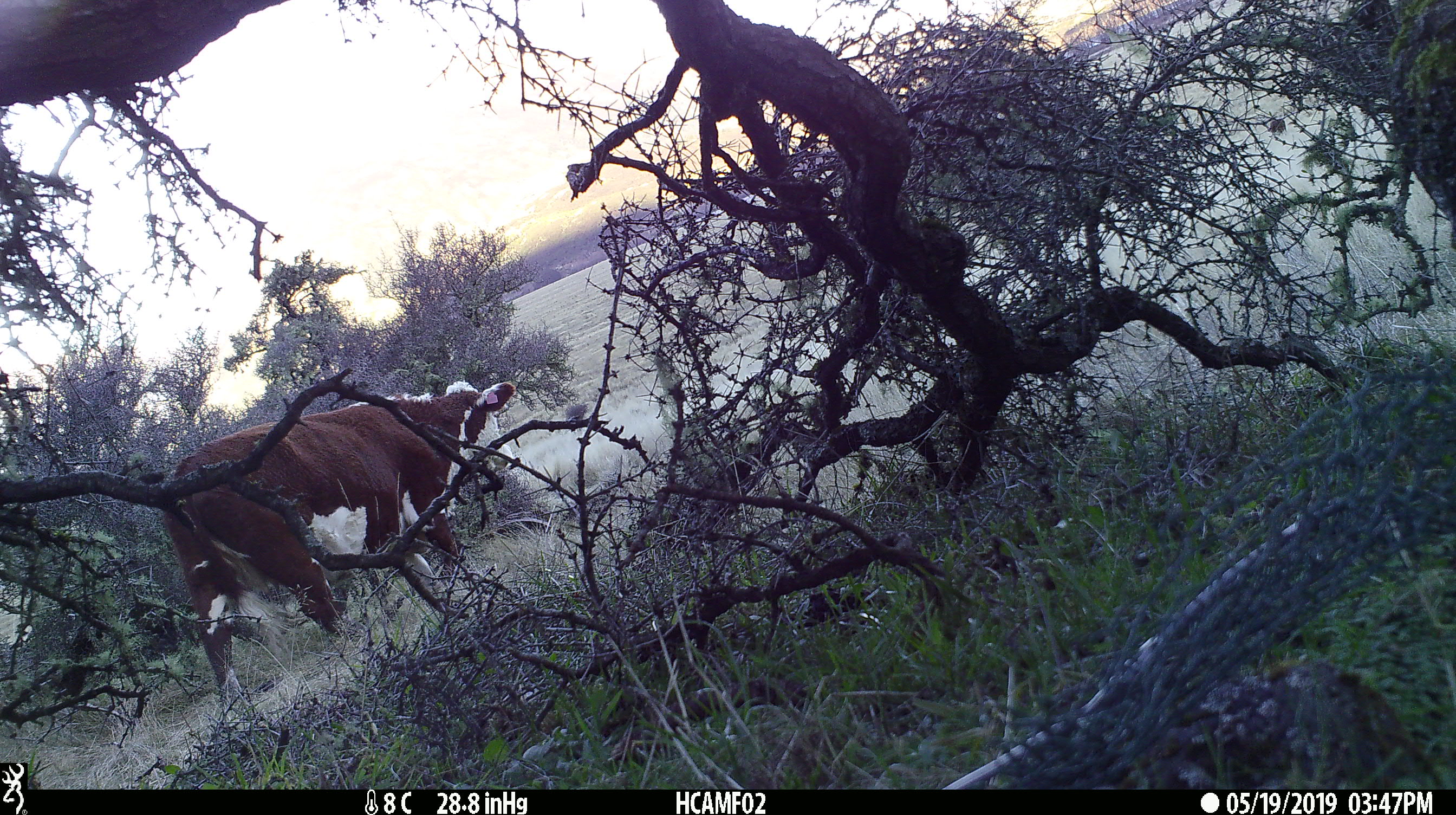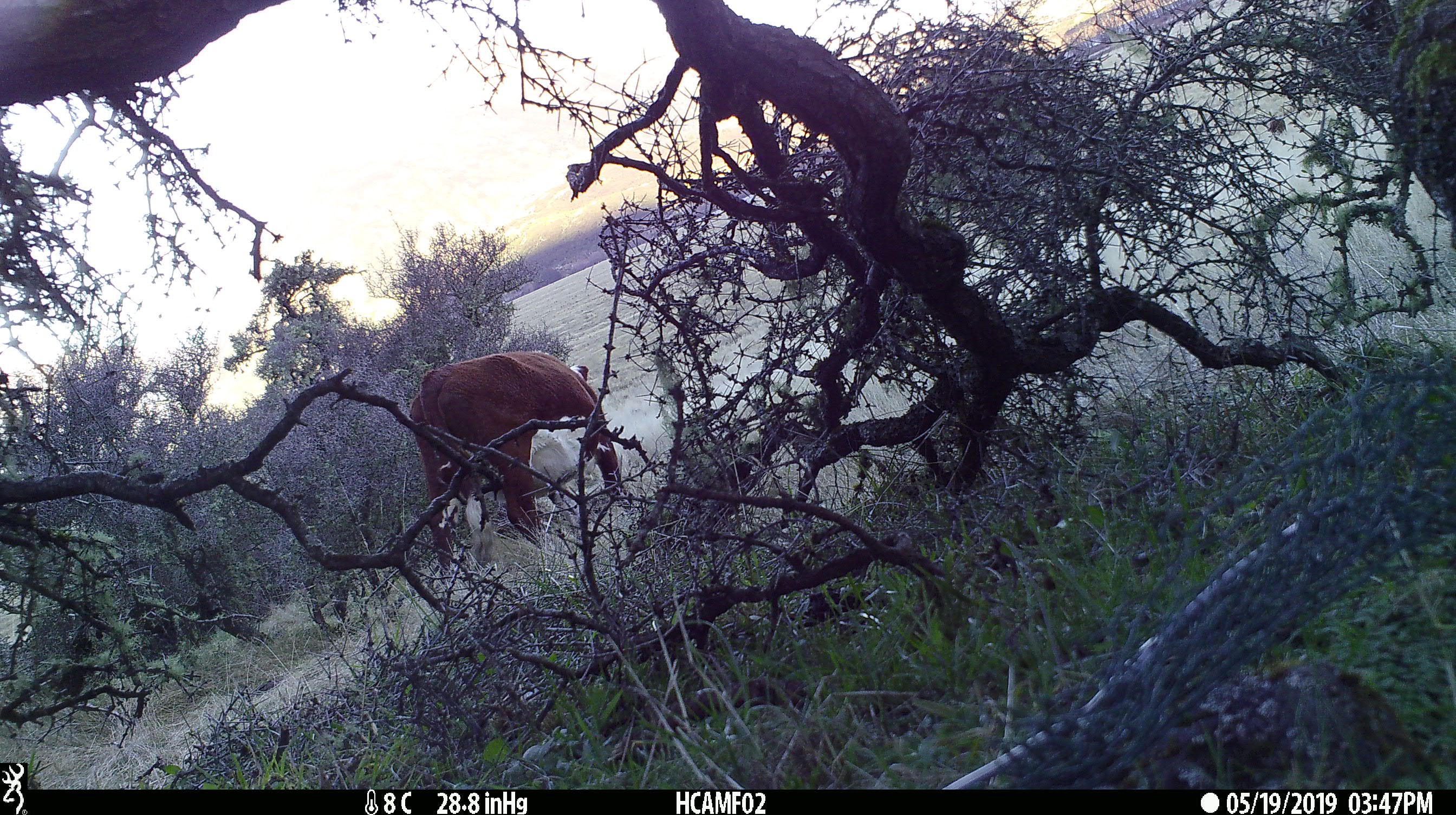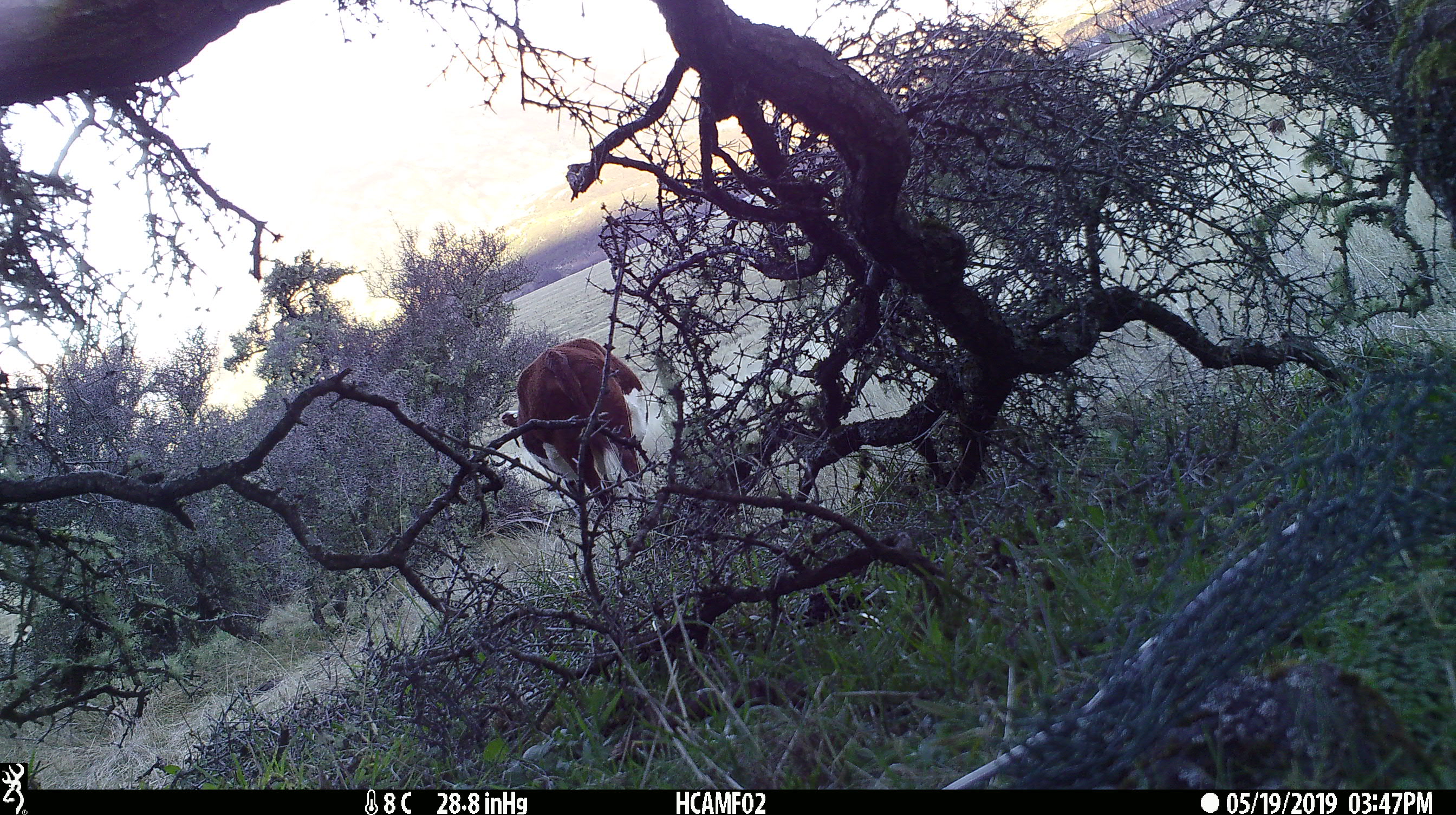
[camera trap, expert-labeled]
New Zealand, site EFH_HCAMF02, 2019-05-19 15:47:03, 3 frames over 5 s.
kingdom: Animalia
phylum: Chordata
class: Mammalia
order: Artiodactyla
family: Bovidae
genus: Bos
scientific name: Bos taurus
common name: domestic cow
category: cow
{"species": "cow (domestic cow) (Bos taurus)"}